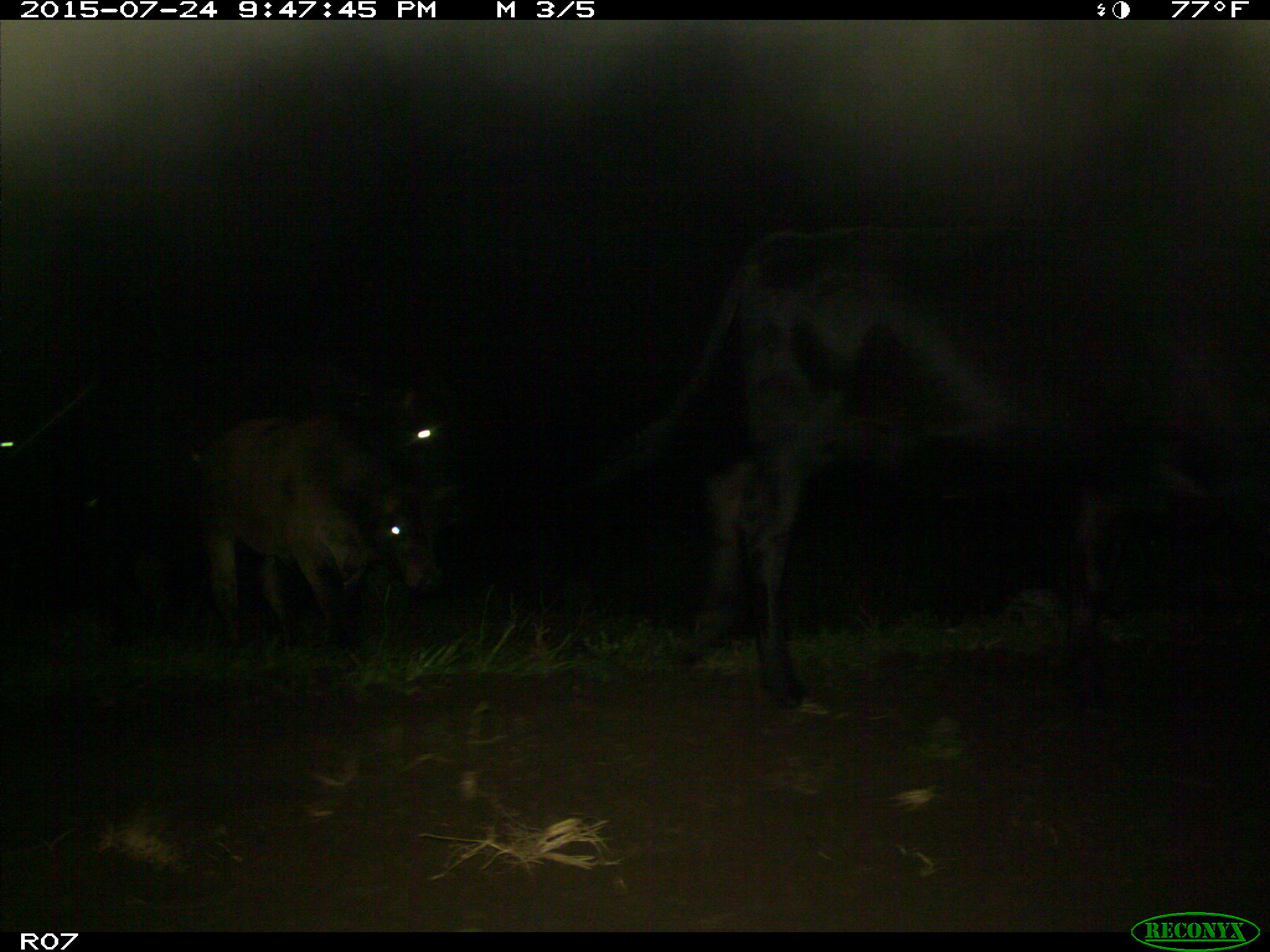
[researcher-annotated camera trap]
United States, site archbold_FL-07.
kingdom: Animalia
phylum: Chordata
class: Mammalia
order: Artiodactyla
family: Bovidae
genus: Bos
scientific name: Bos taurus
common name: domestic cow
Bos taurus (domestic cow).